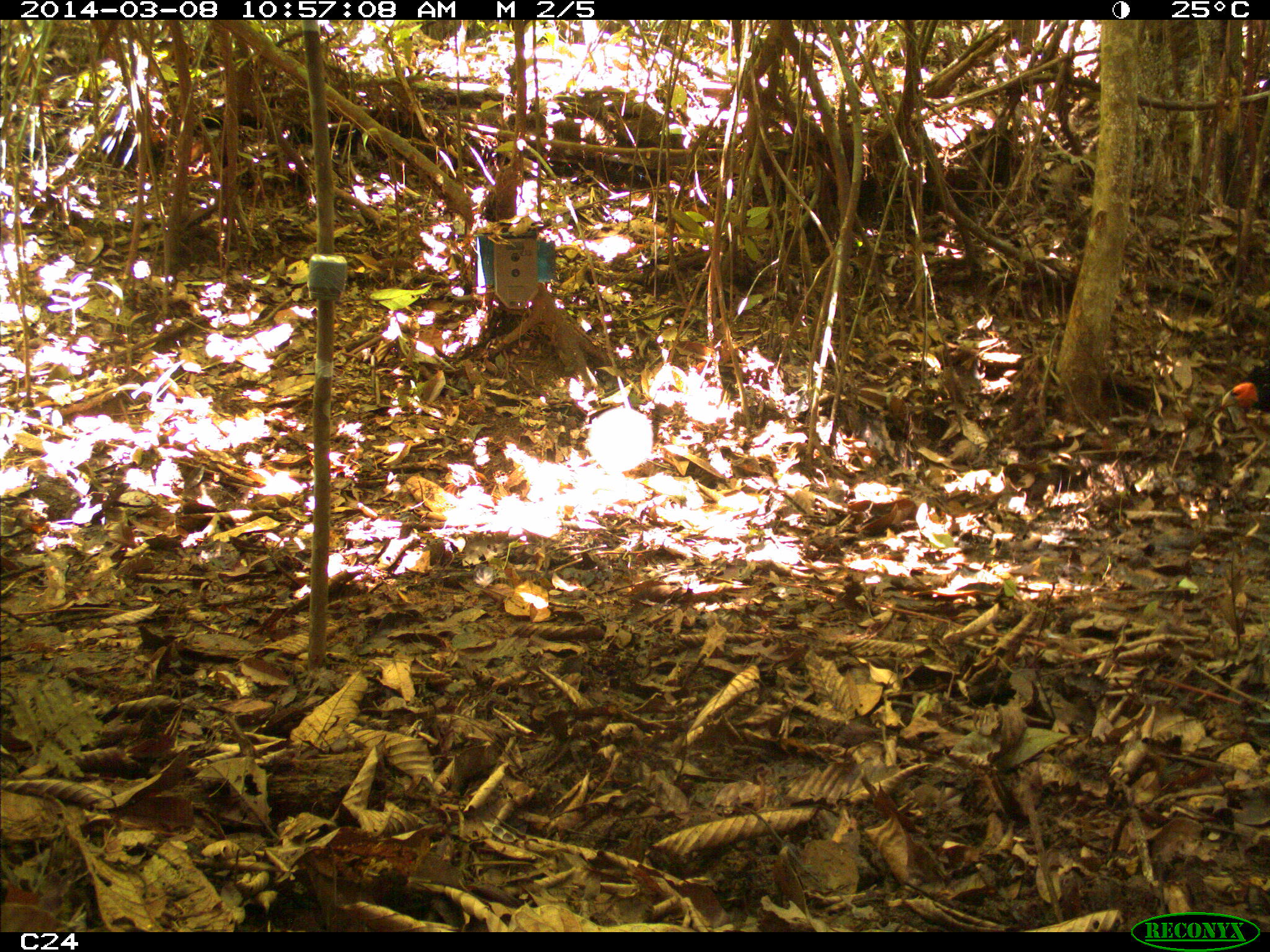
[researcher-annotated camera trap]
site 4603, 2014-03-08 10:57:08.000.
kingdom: Animalia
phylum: Chordata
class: Aves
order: Galliformes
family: Cracidae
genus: Crax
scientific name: Crax alector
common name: black curassow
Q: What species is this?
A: Crax alector (black curassow).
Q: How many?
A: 1.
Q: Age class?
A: Adult.